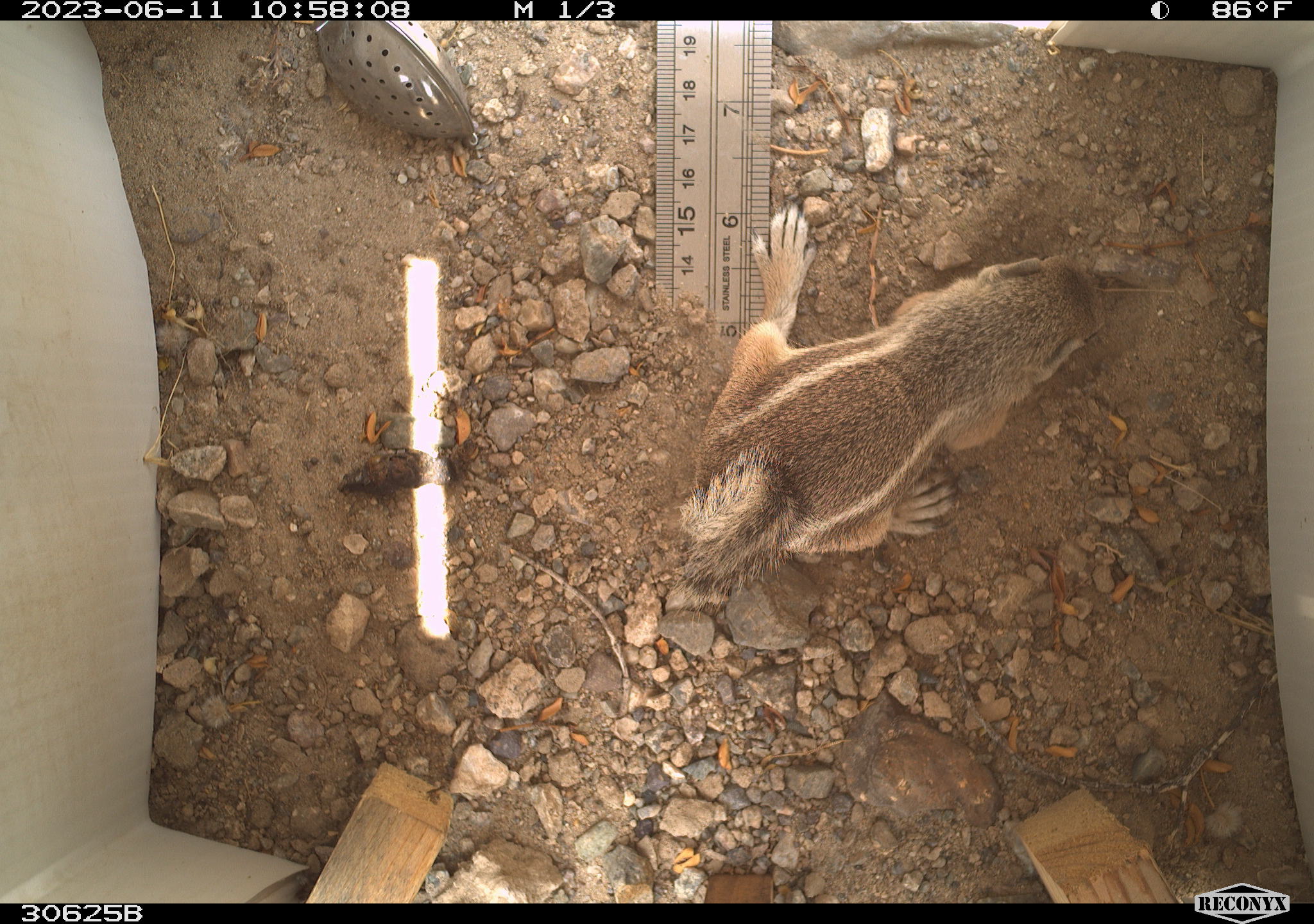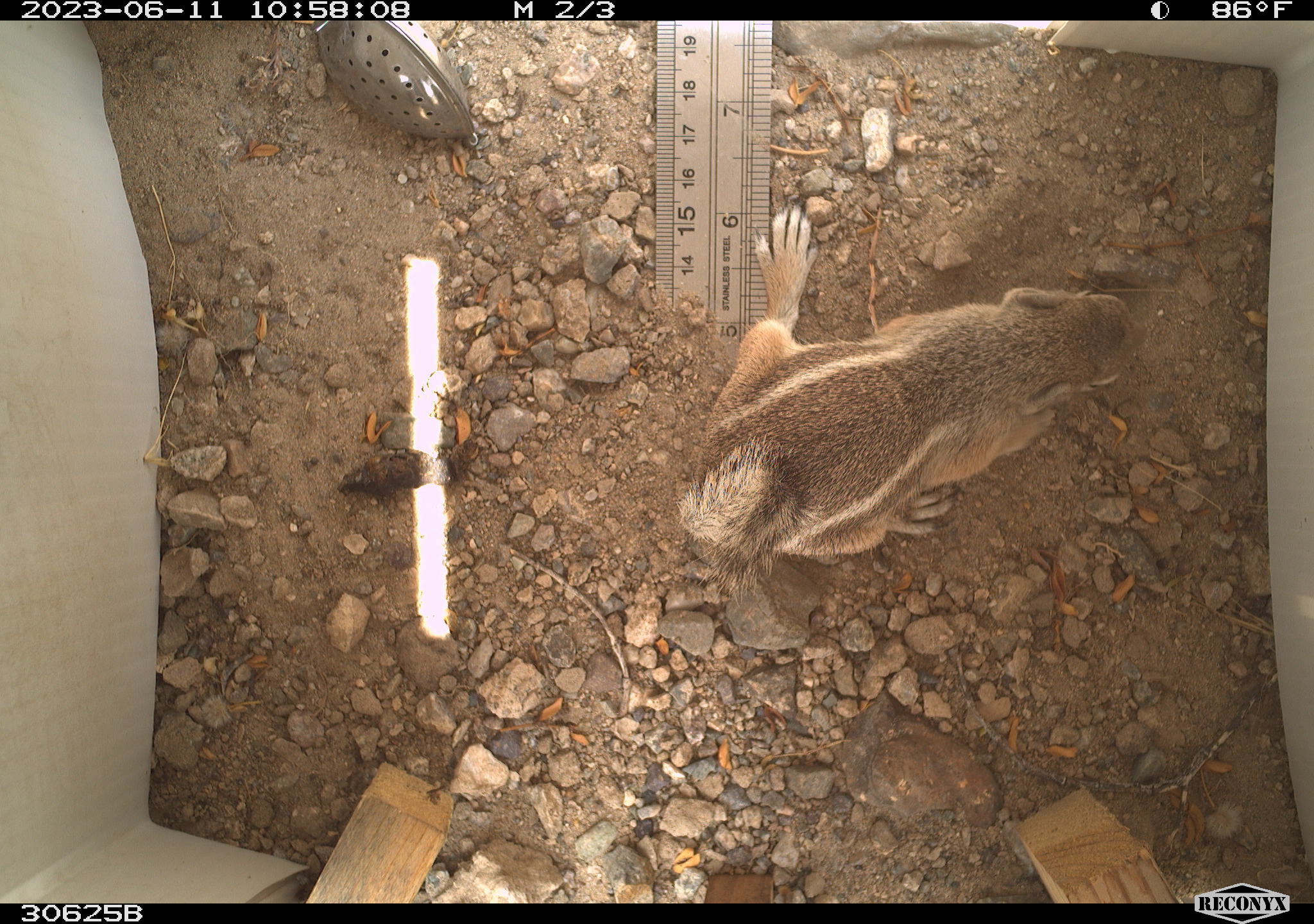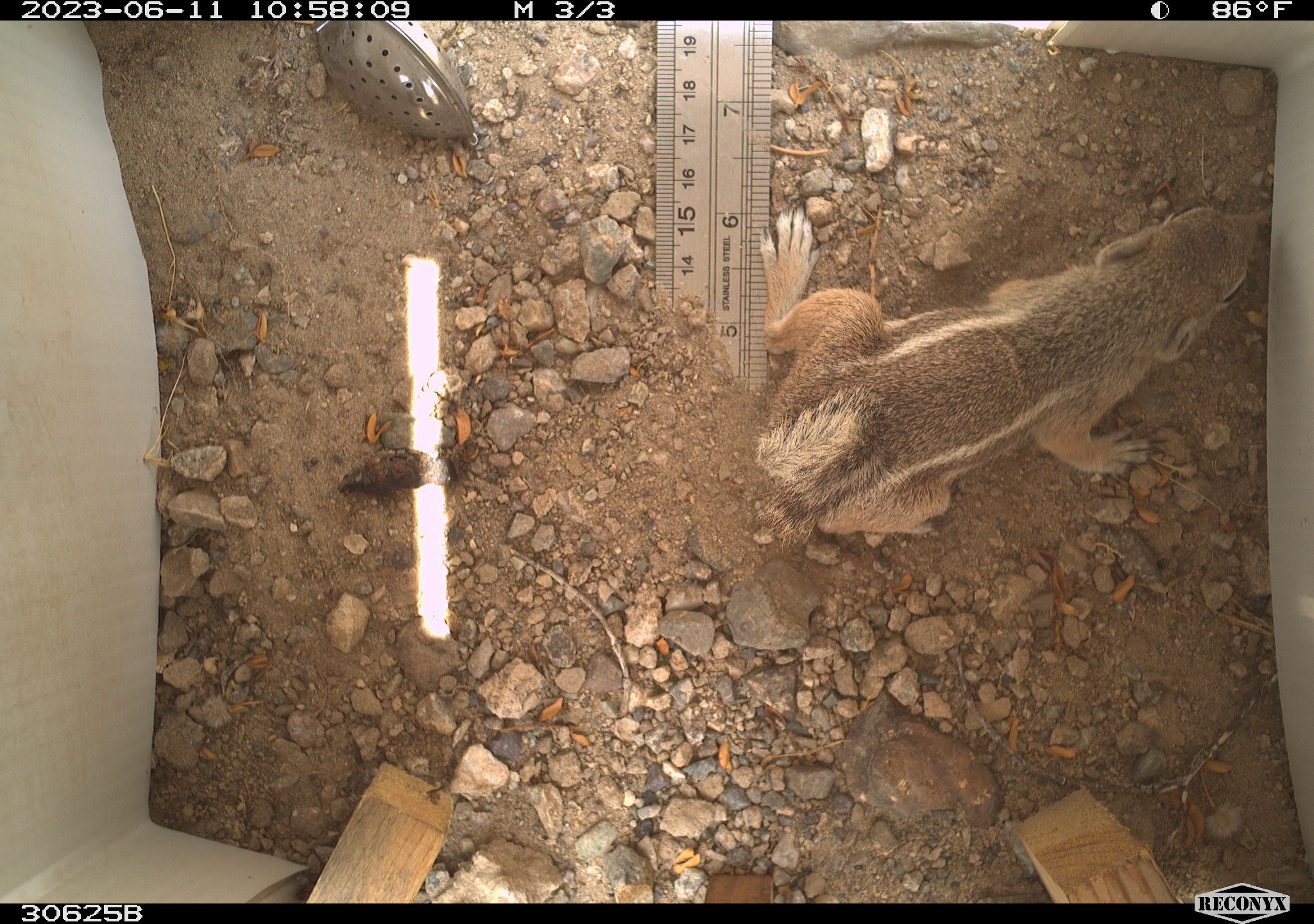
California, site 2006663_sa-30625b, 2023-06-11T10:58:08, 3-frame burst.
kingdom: Animalia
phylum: Chordata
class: Mammalia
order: Rodentia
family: Sciuridae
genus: Ammospermophilus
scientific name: Ammospermophilus leucurus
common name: white-tailed antelope squirrel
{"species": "white-tailed antelope squirrel (Ammospermophilus leucurus)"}